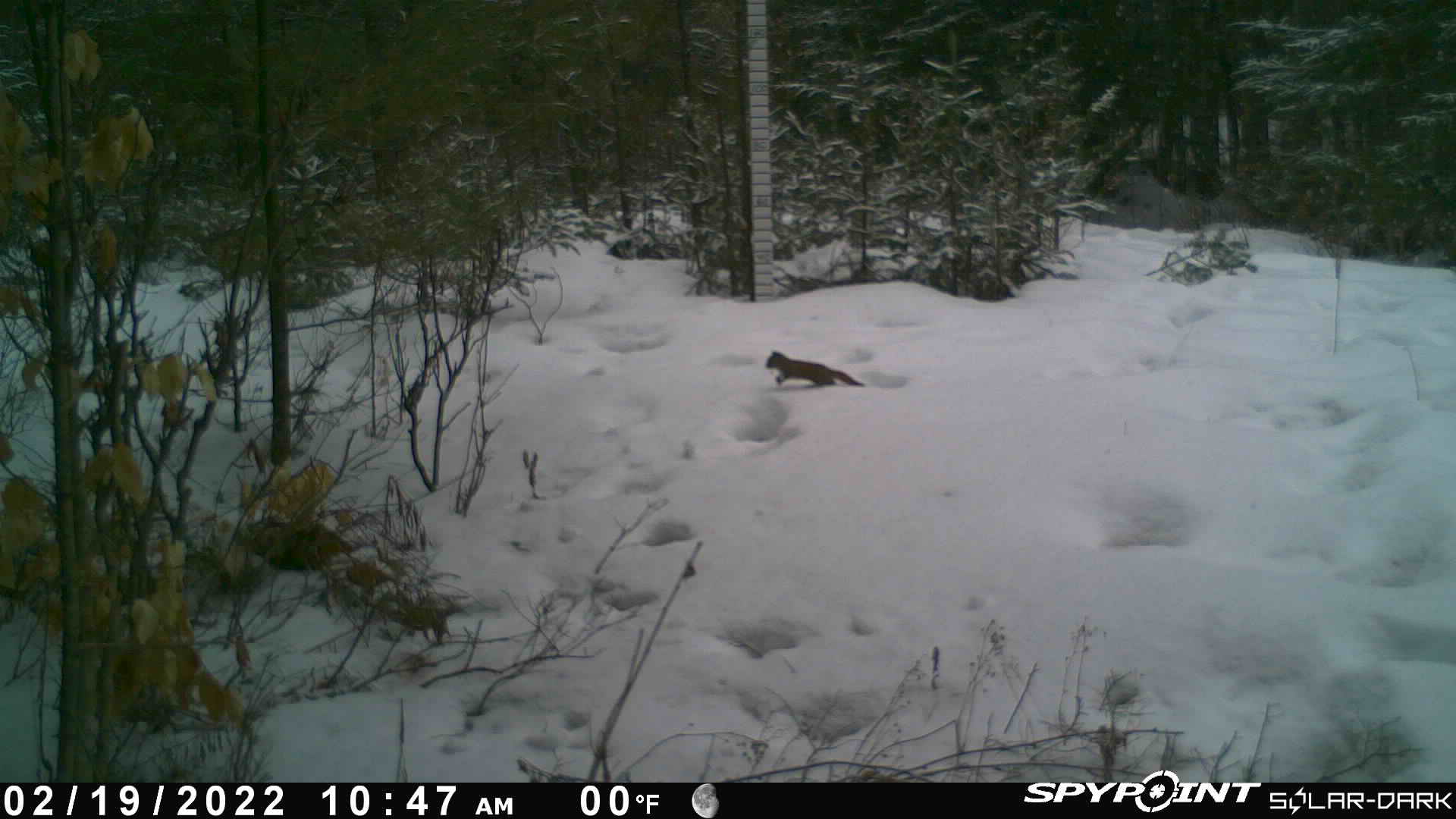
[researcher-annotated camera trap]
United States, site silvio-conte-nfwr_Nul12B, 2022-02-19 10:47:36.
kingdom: Animalia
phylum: Chordata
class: Mammalia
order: Rodentia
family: Sciuridae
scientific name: Sciuridae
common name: squirrel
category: squirrel sp.